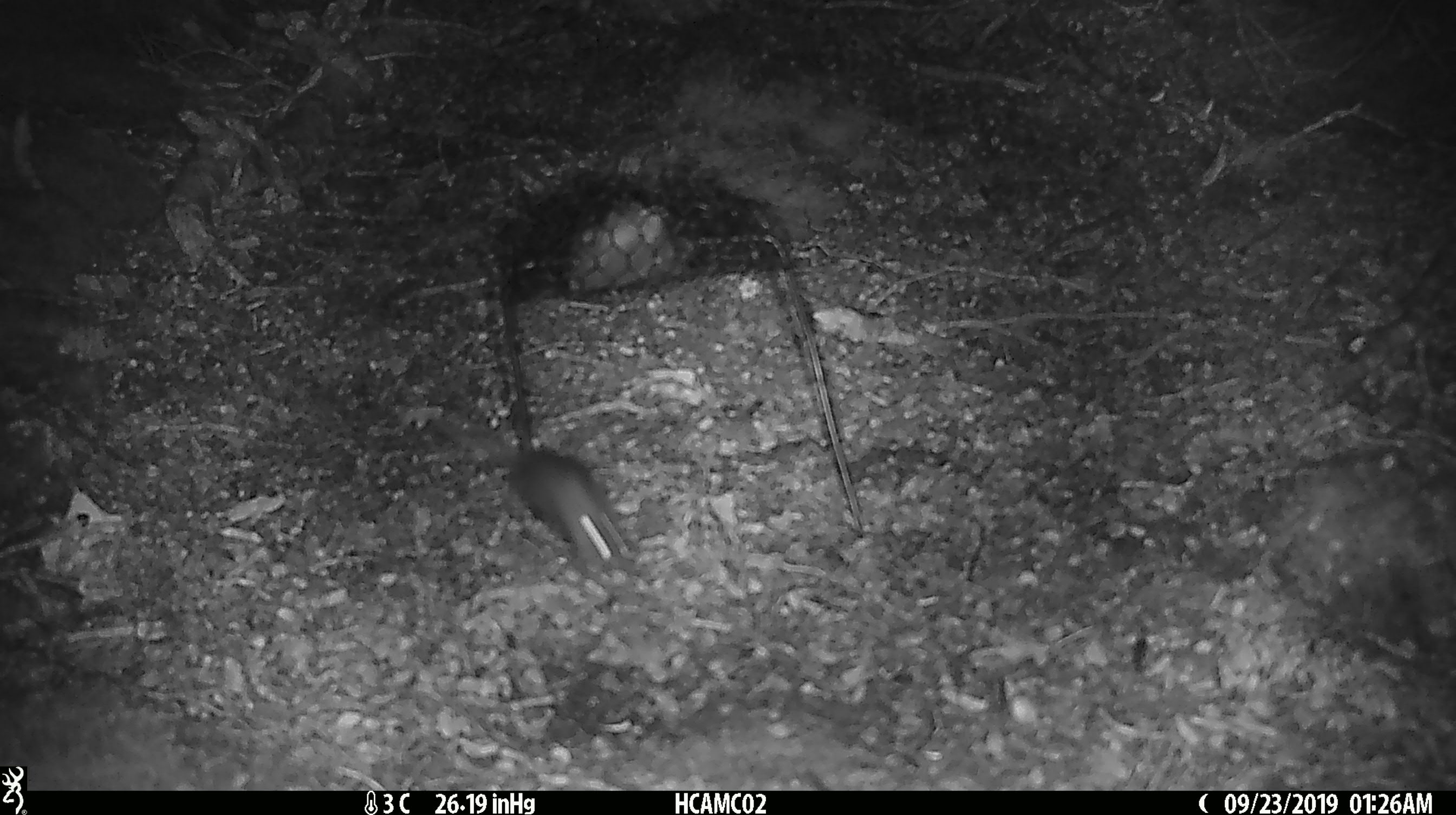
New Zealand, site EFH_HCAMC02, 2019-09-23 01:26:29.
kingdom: Animalia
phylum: Chordata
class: Mammalia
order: Rodentia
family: Muridae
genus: Mus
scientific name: Mus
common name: mouse